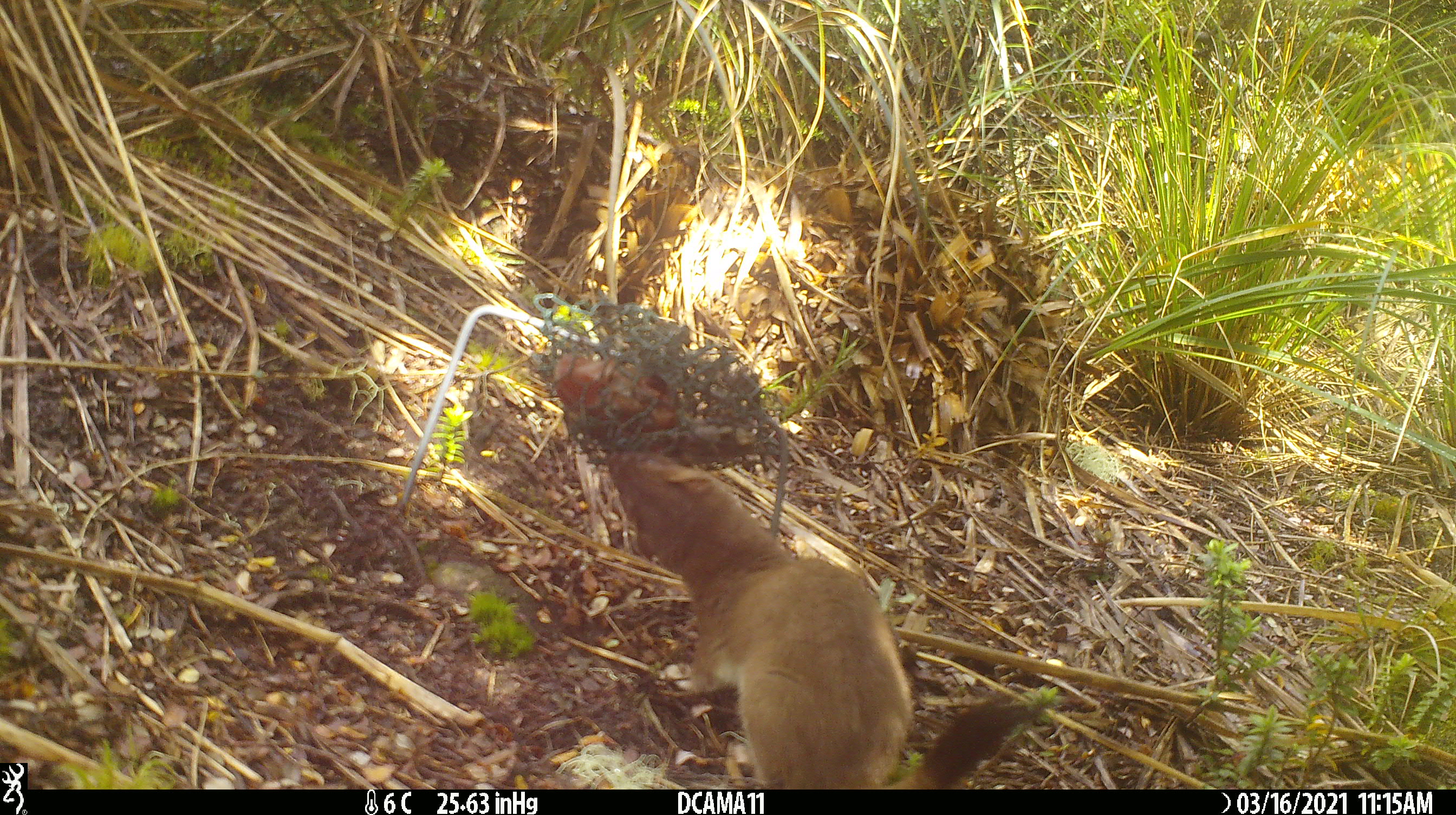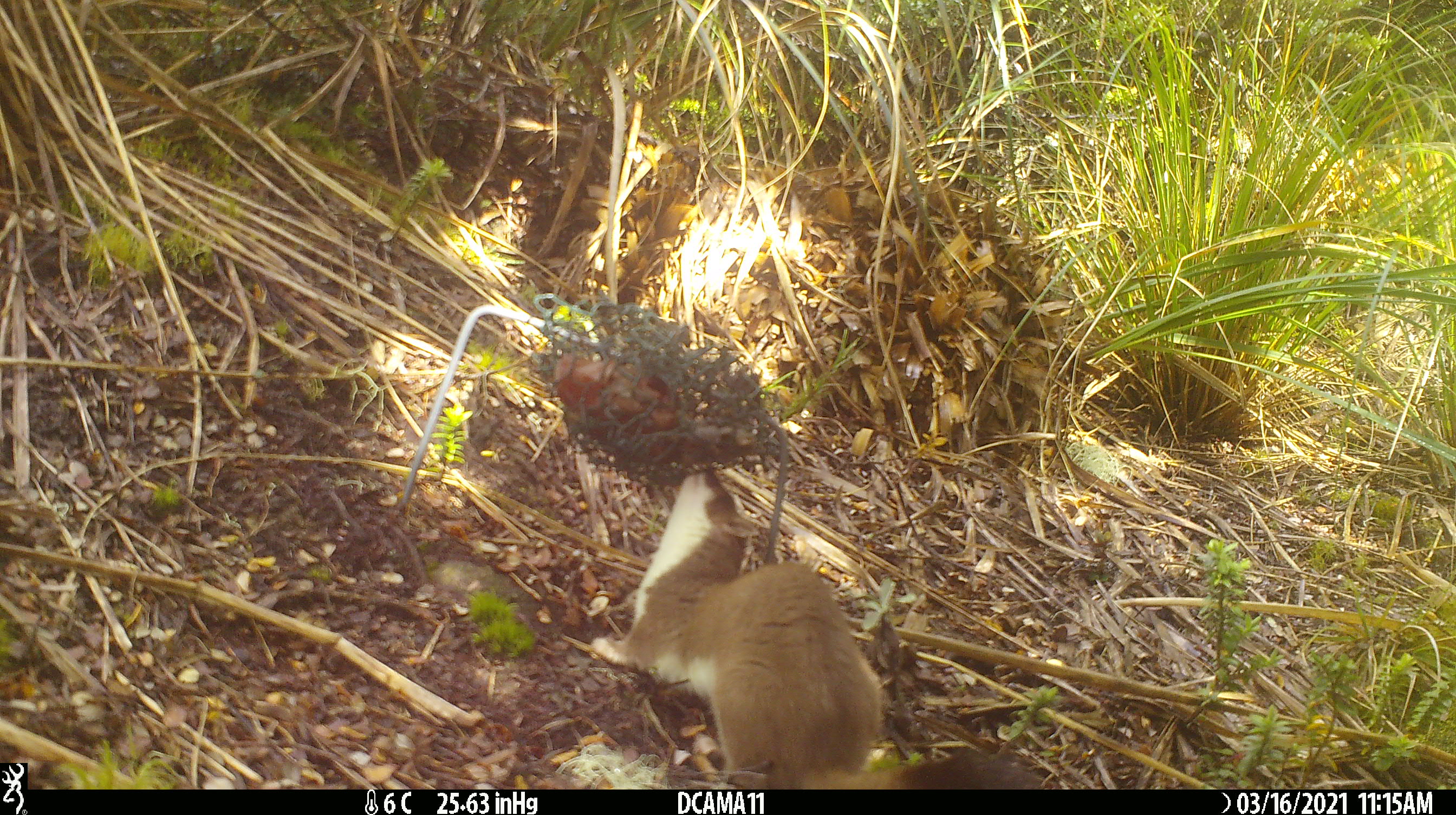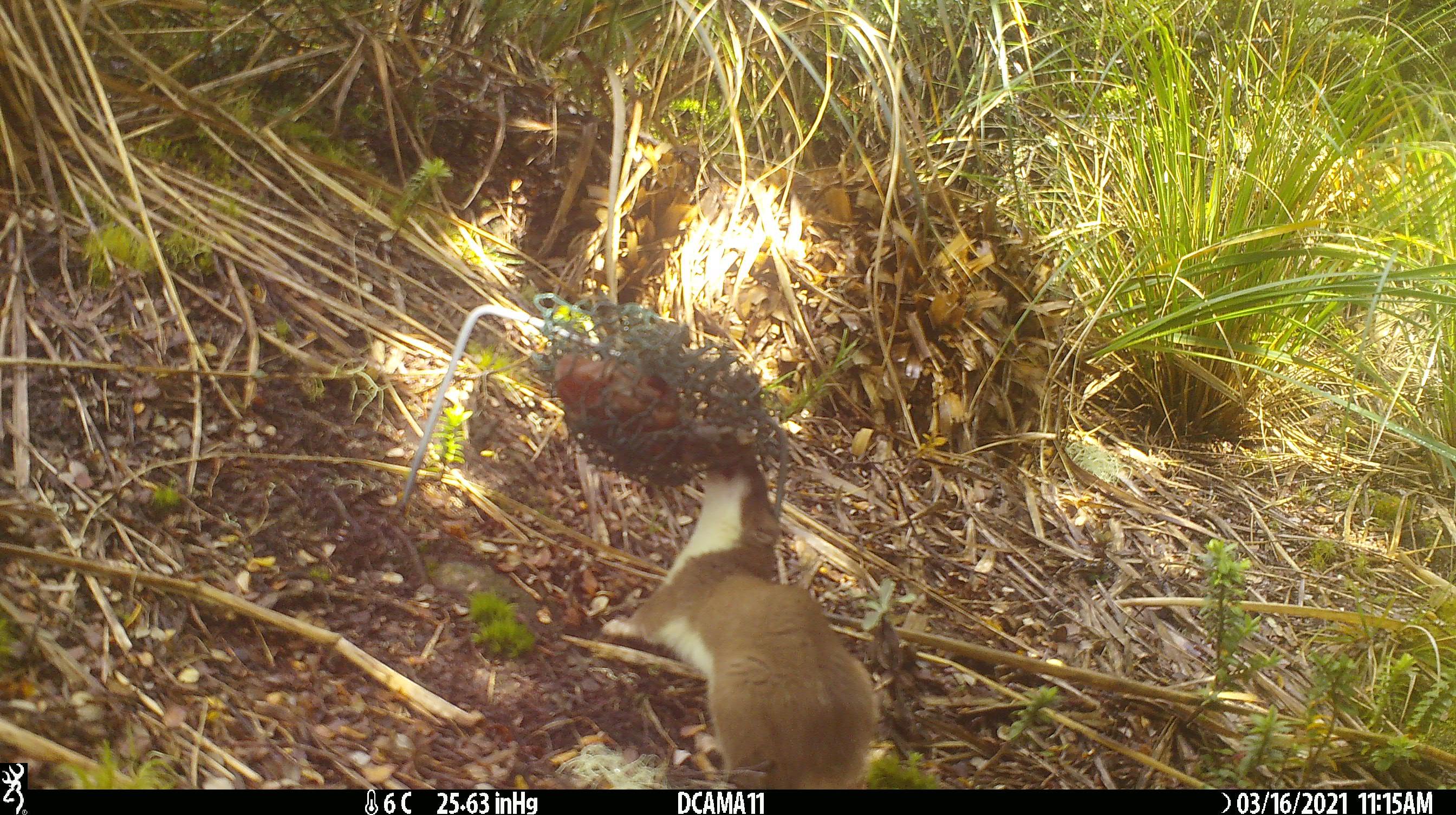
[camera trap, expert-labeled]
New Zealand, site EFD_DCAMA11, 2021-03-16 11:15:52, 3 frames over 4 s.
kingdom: Animalia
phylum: Chordata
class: Mammalia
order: Carnivora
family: Mustelidae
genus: Mustela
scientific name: Mustela erminea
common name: stoat